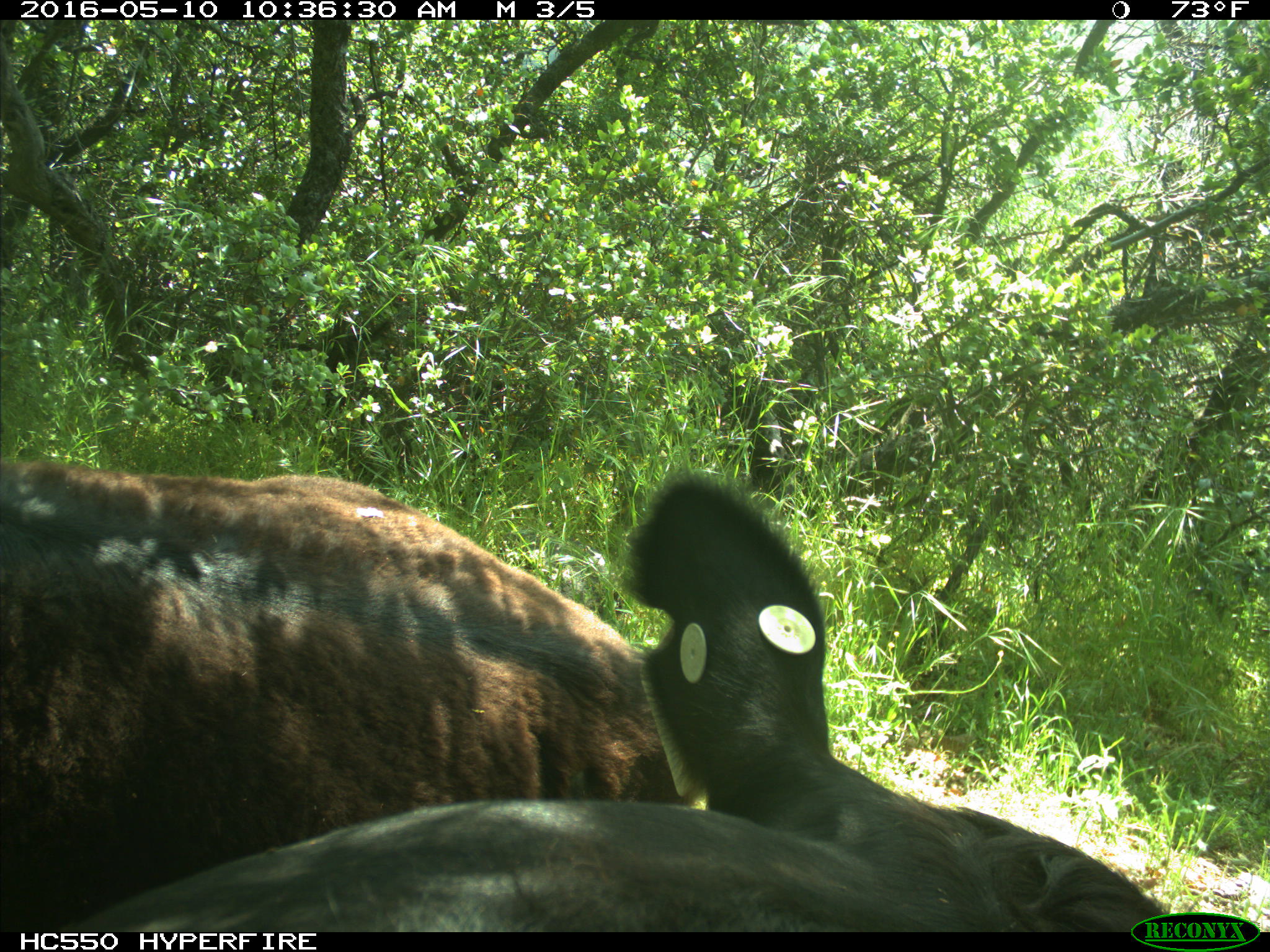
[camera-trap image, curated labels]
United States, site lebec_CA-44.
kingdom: Animalia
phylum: Chordata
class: Mammalia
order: Artiodactyla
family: Bovidae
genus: Bos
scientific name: Bos taurus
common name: domestic cow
Bos taurus (domestic cow).